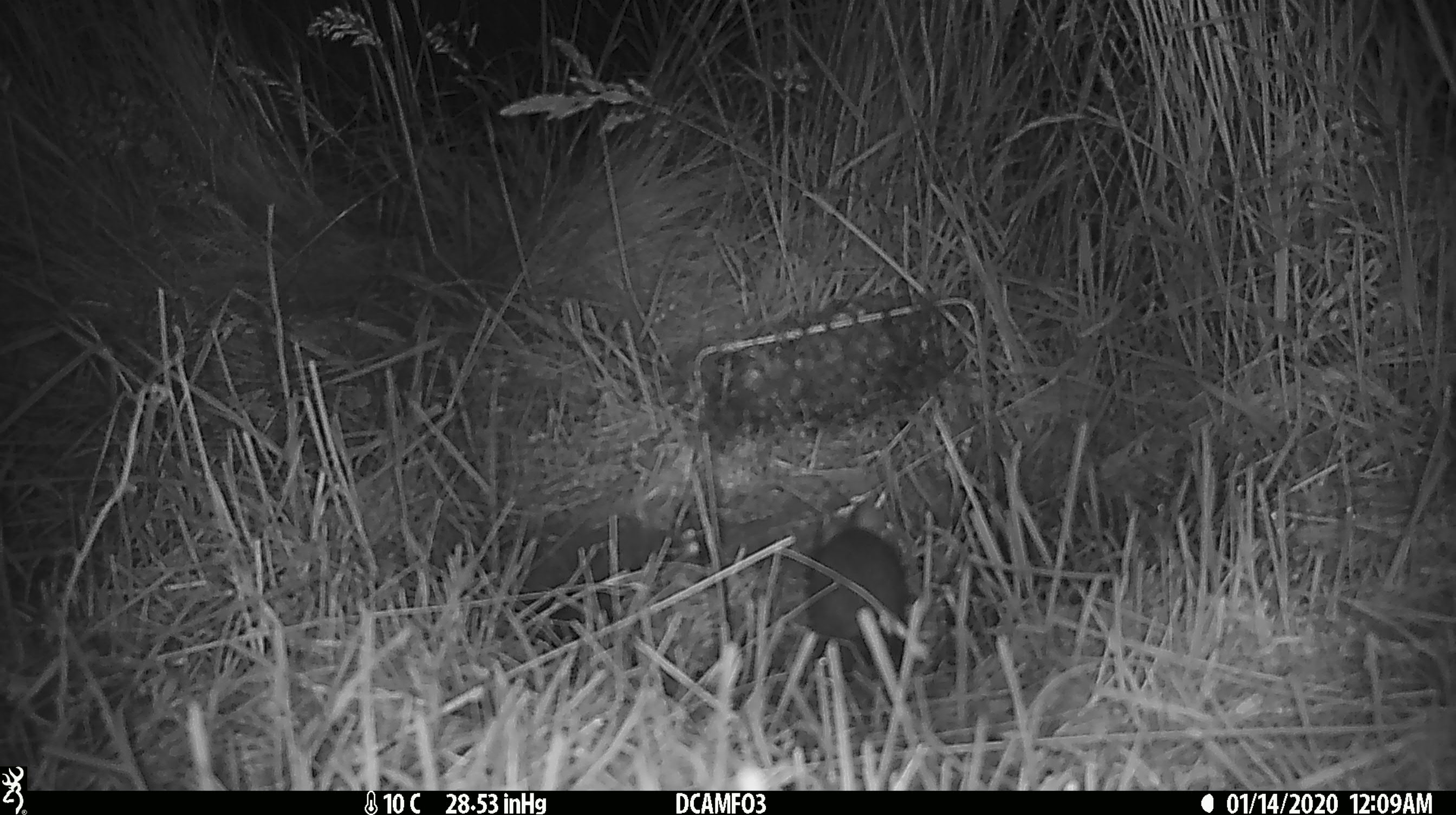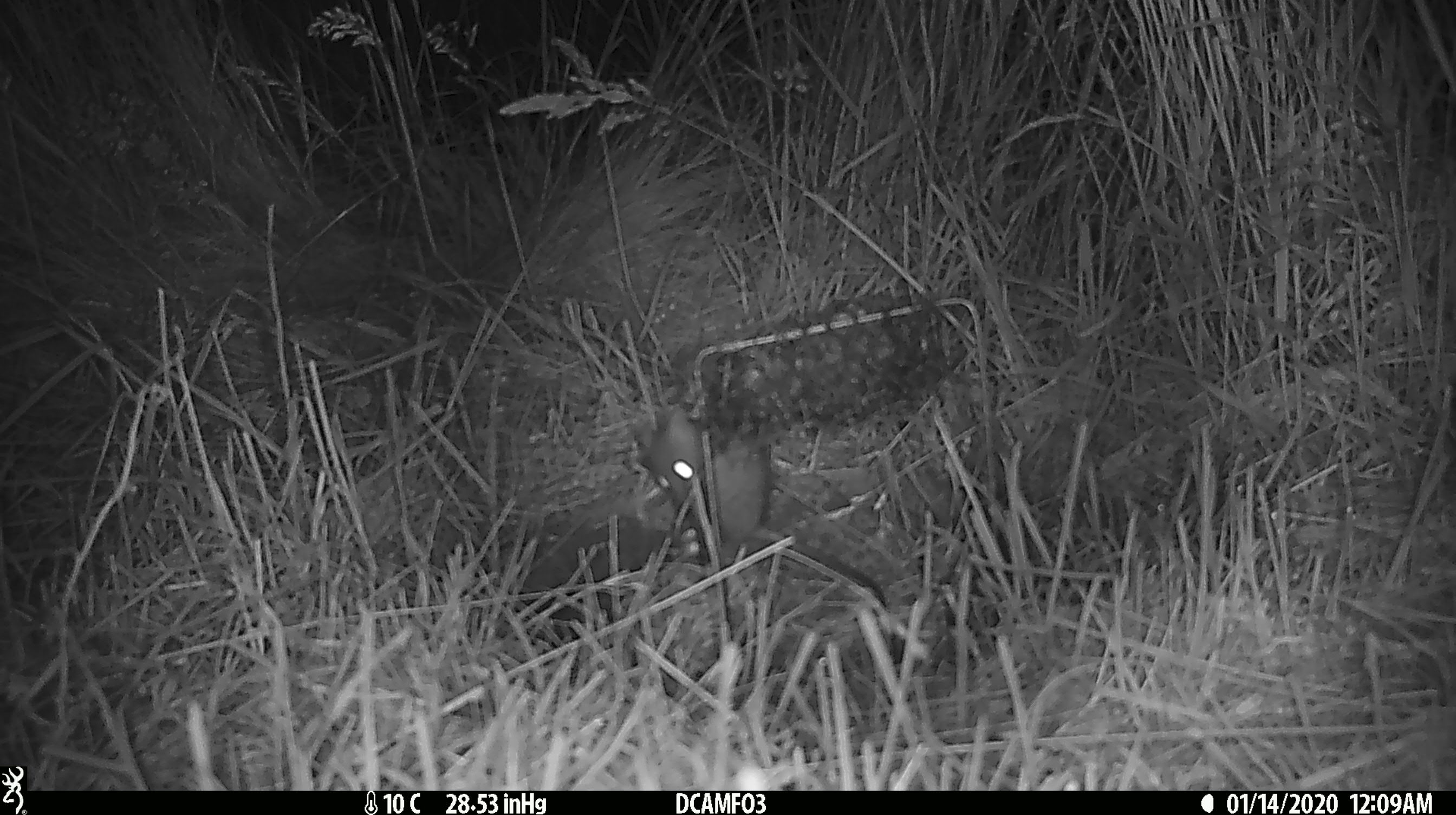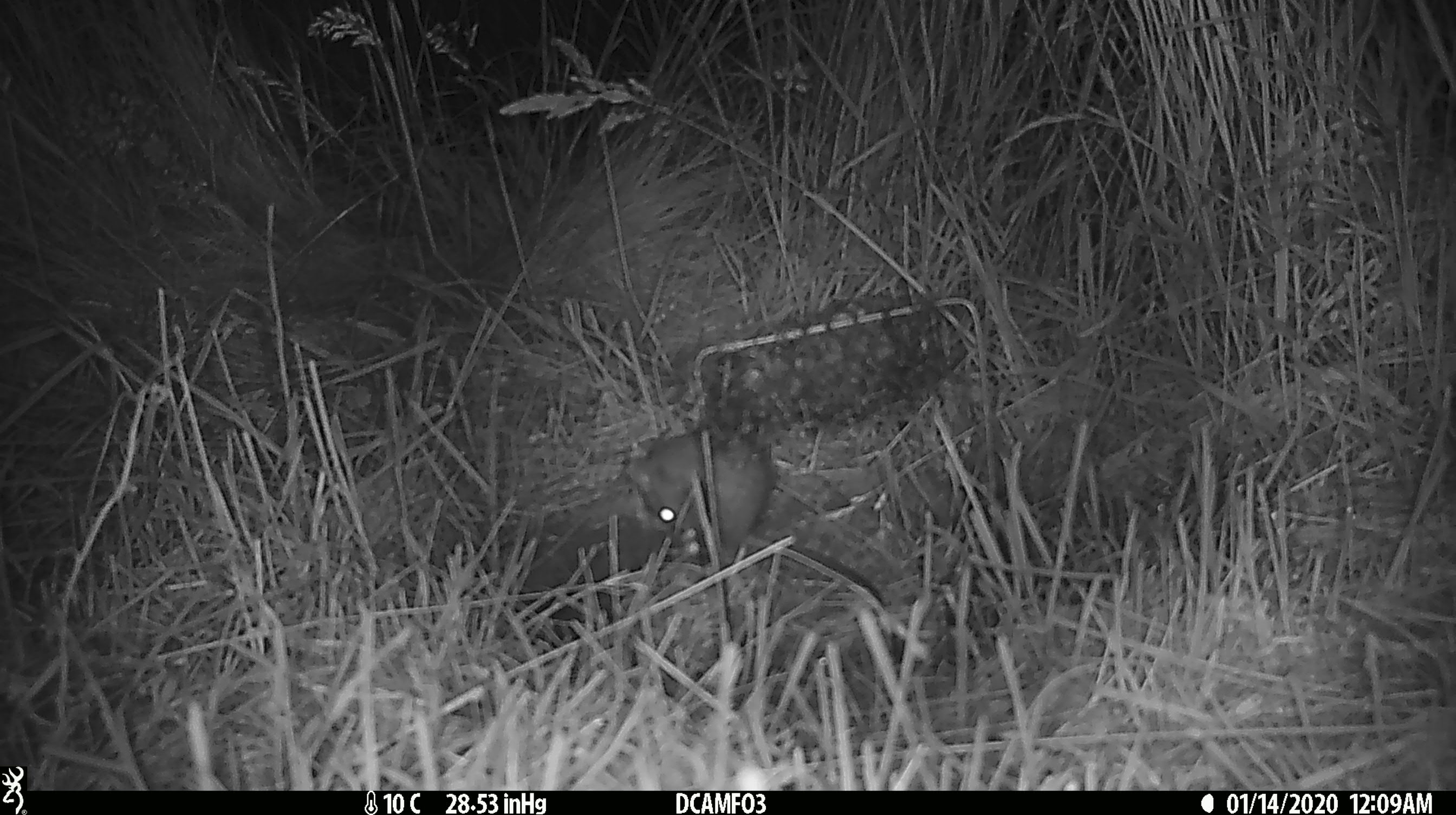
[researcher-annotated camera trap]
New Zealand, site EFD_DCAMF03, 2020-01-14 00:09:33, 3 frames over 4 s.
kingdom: Animalia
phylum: Chordata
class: Mammalia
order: Rodentia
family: Muridae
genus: Rattus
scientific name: Rattus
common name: rat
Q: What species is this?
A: Rat (Rattus).